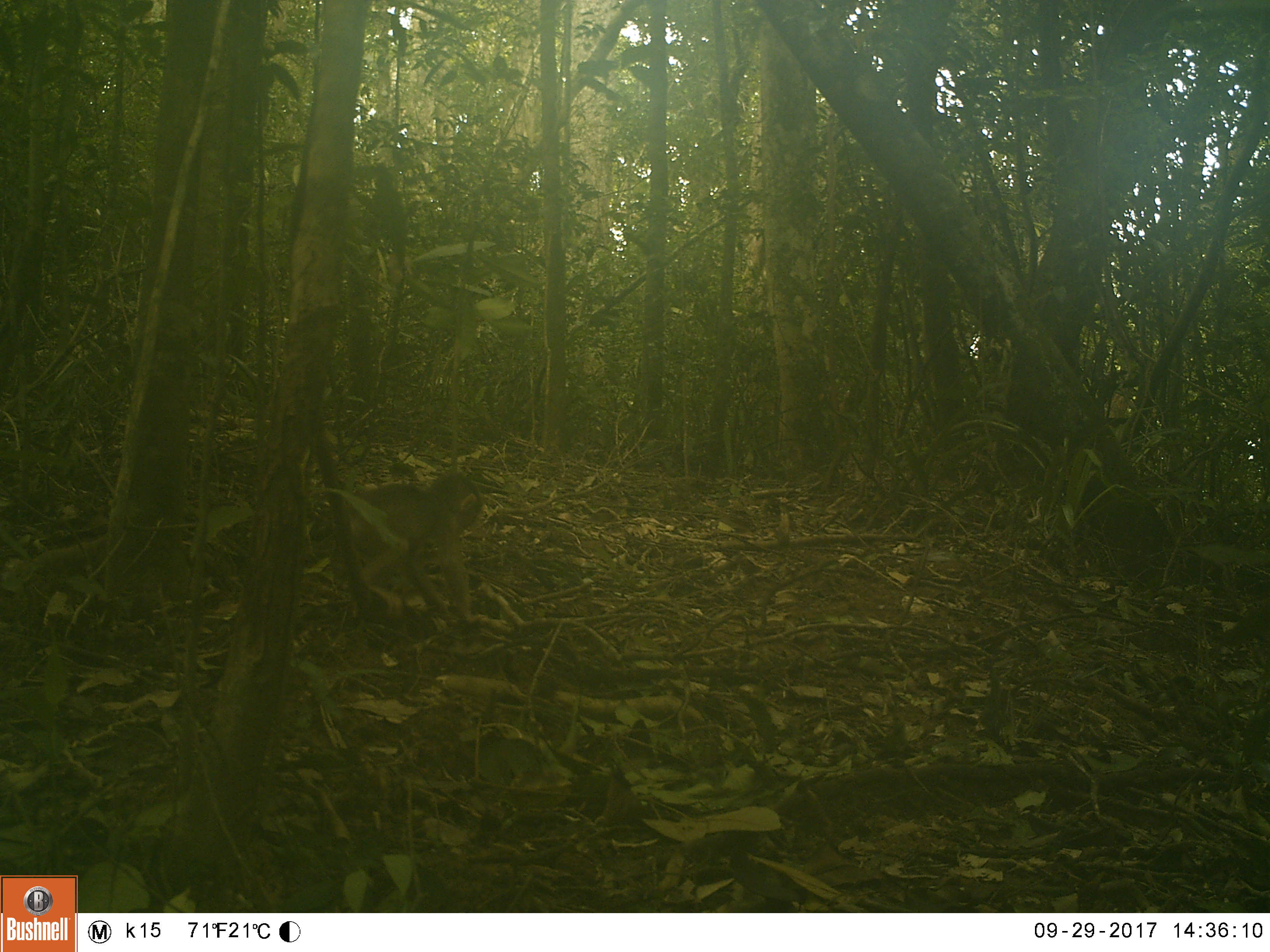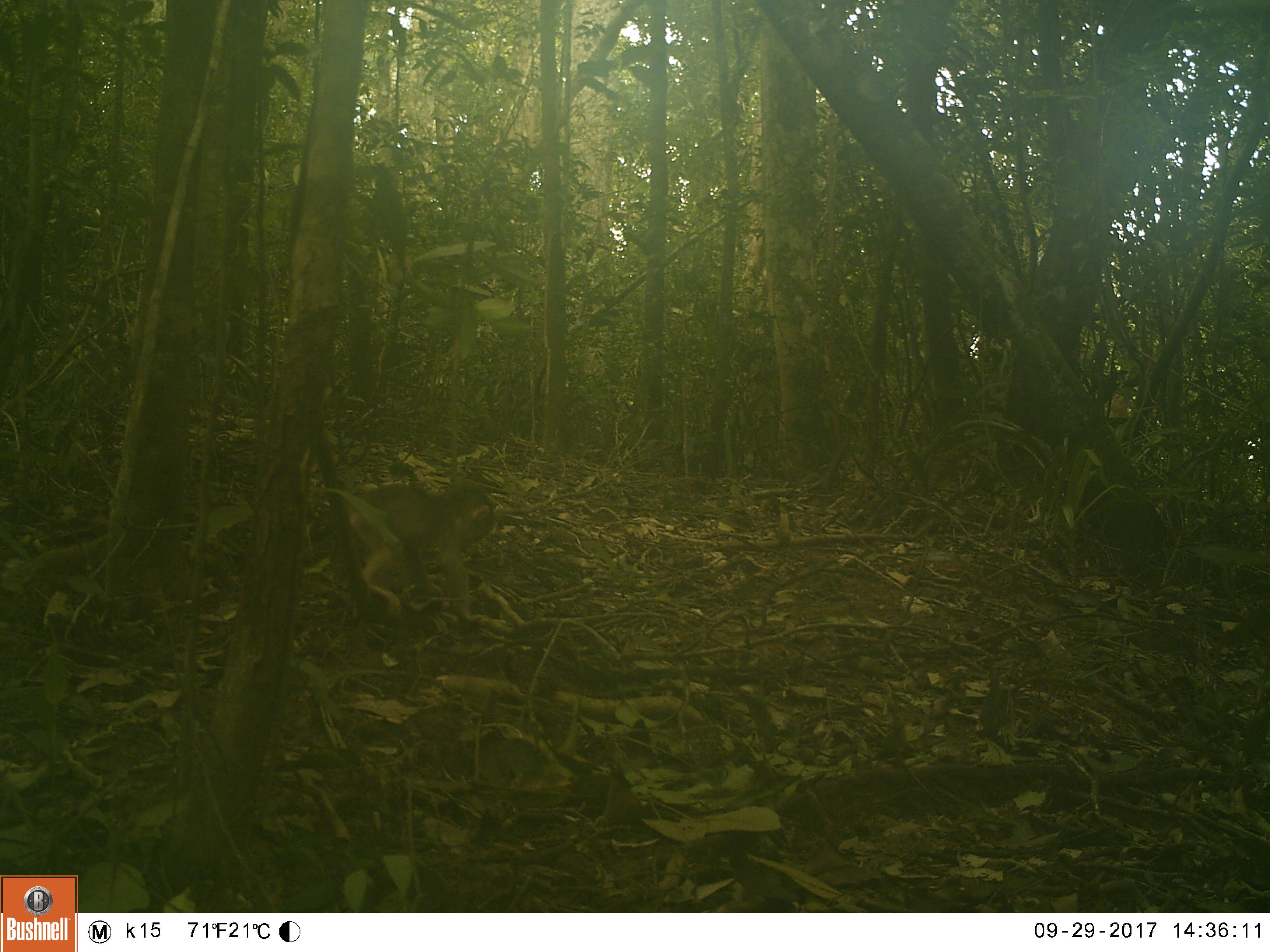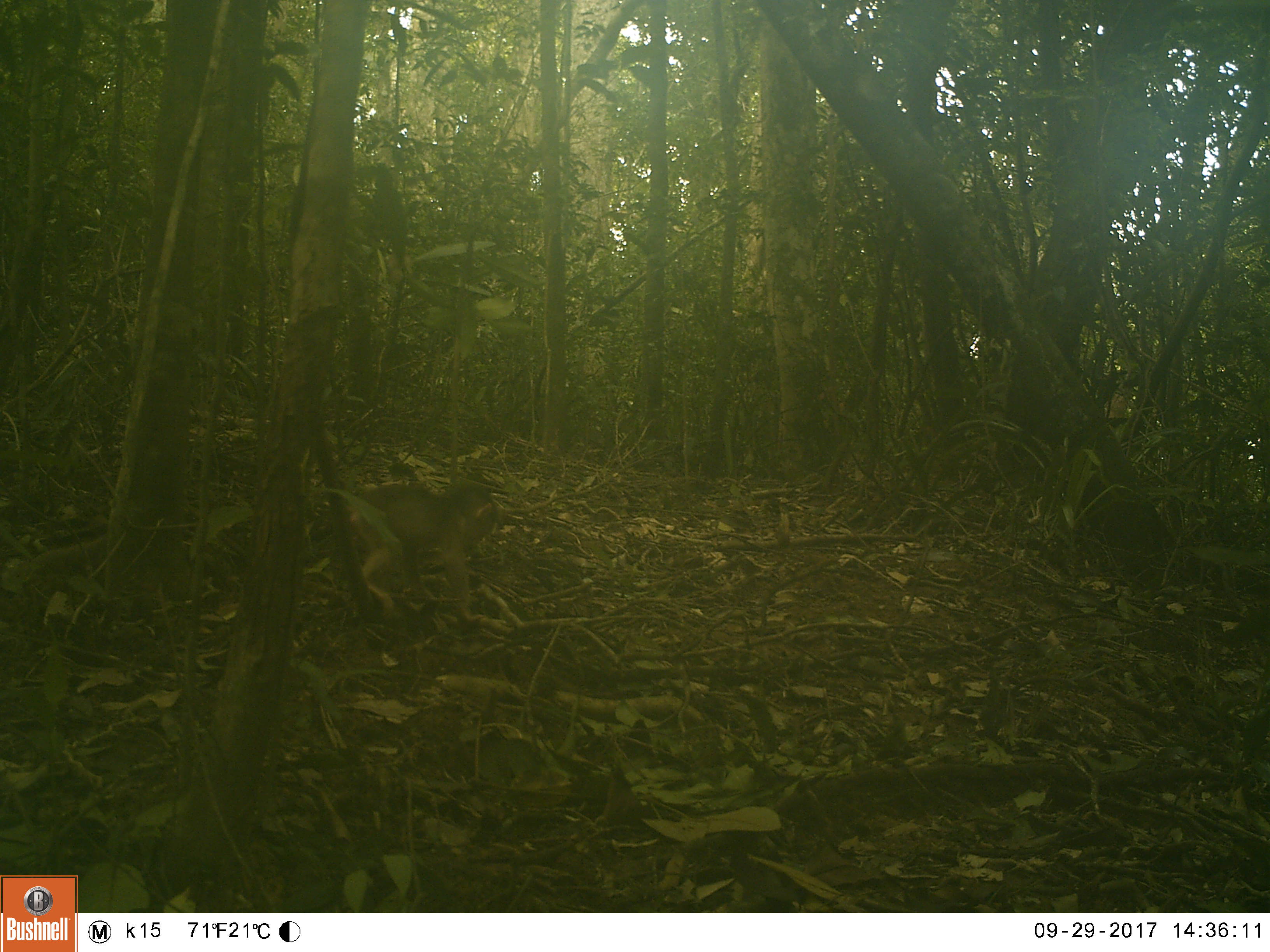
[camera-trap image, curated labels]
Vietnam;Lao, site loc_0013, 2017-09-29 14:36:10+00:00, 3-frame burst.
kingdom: Animalia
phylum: Chordata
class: Mammalia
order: Primates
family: Cercopithecidae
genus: Macaca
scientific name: Macaca arctoides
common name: stump-tailed macaque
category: stump tailed macaque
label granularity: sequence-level